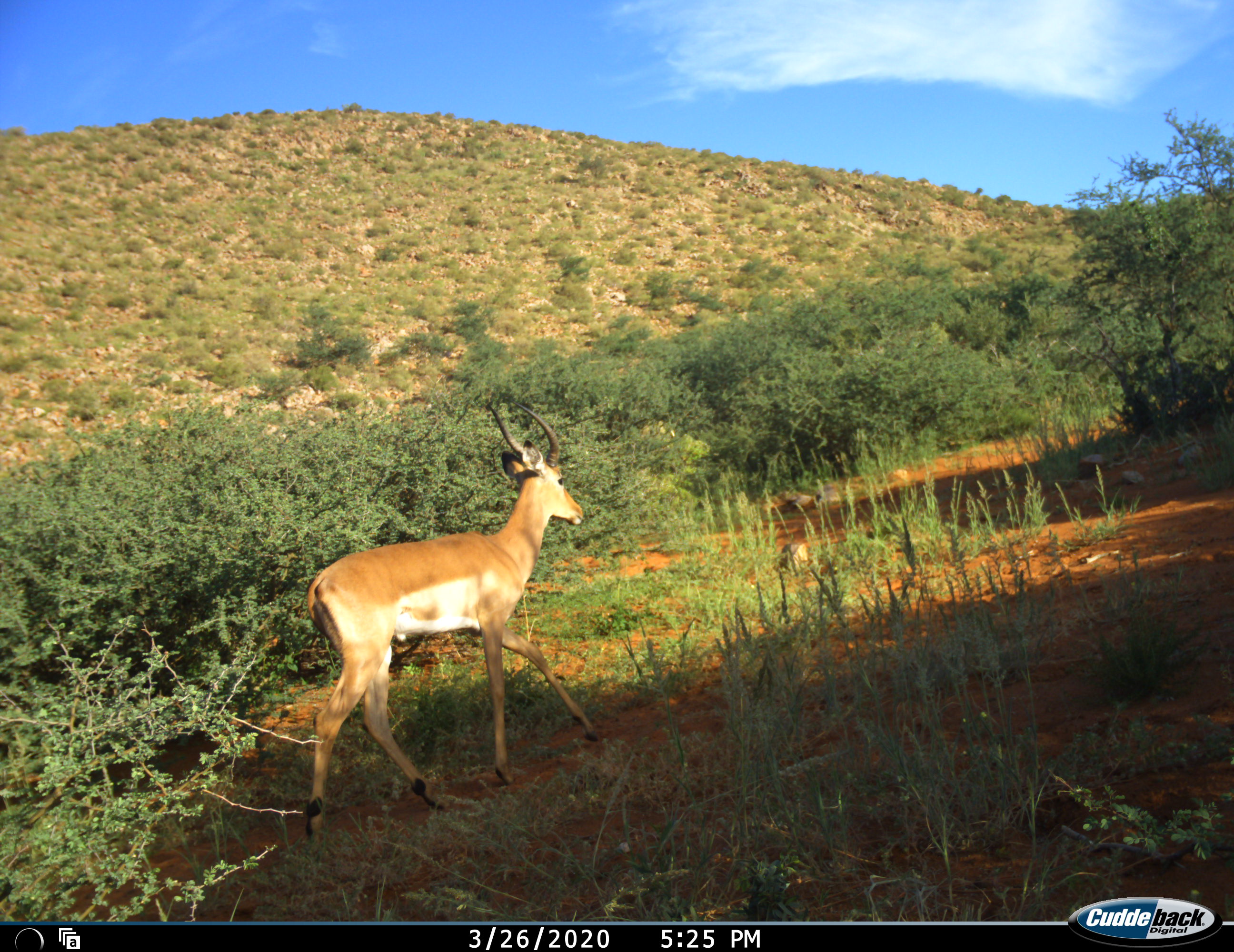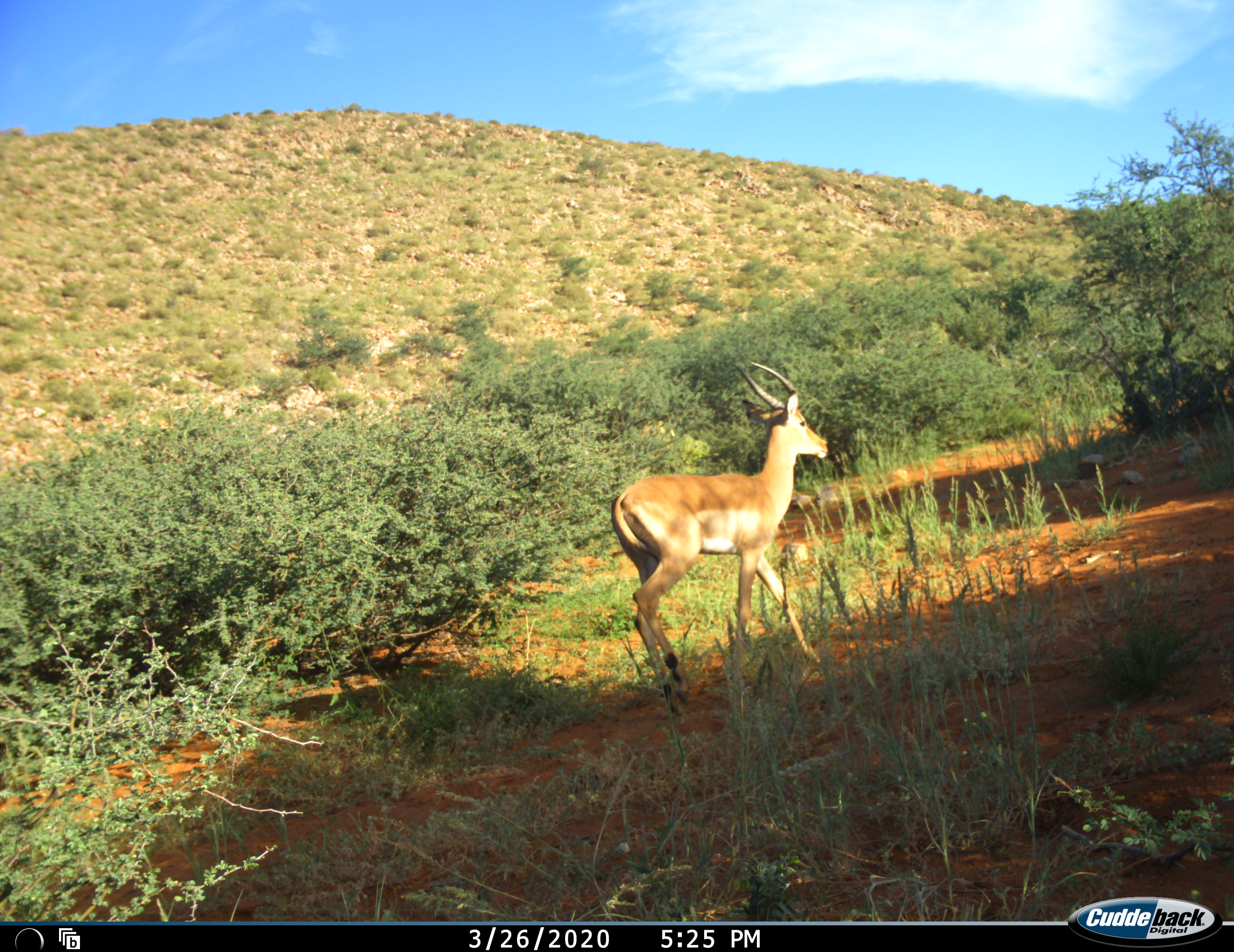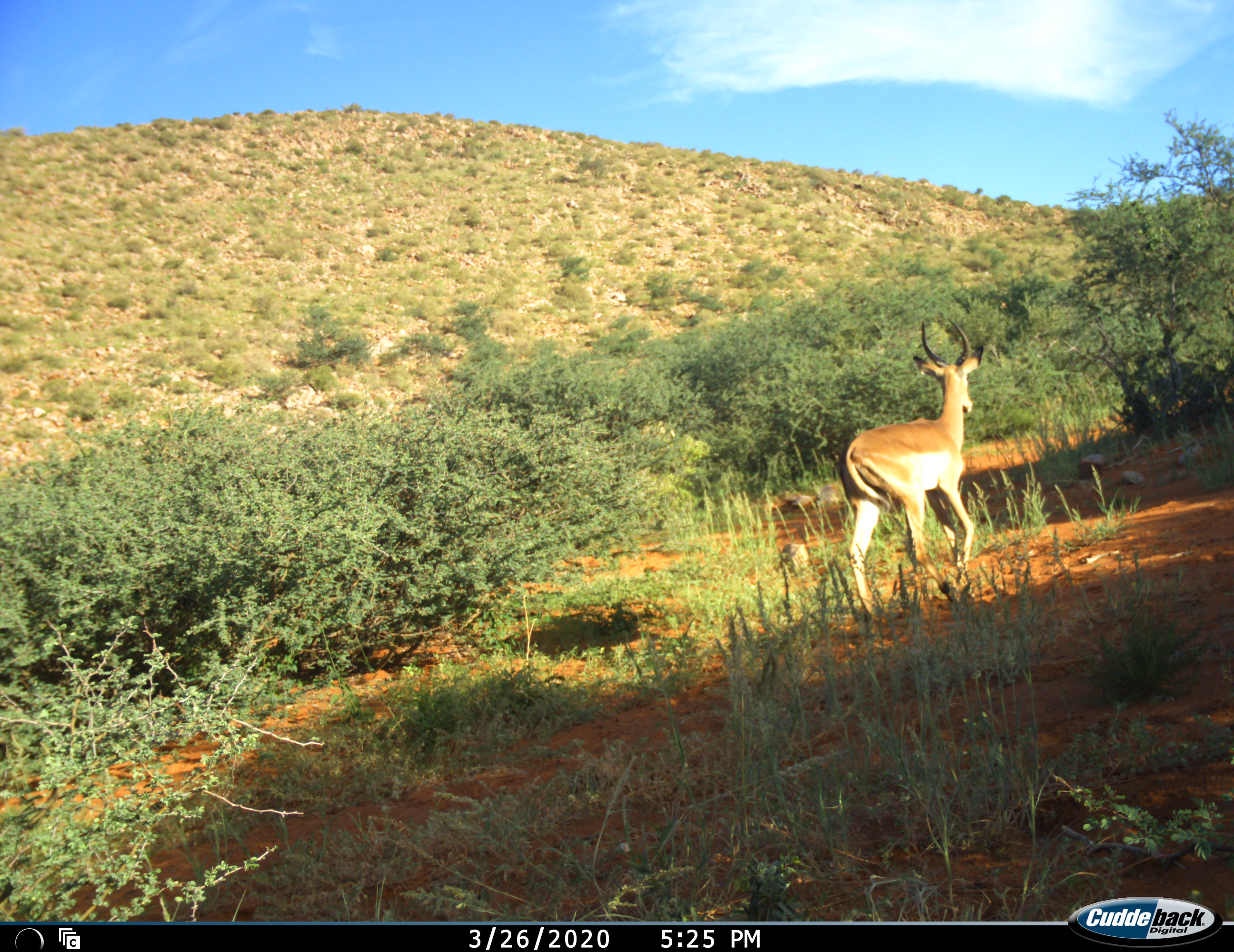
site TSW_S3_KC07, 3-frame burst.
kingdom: Animalia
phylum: Chordata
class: Mammalia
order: Artiodactyla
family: Bovidae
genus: Aepyceros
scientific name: Aepyceros melampus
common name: impala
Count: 1.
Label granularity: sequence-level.